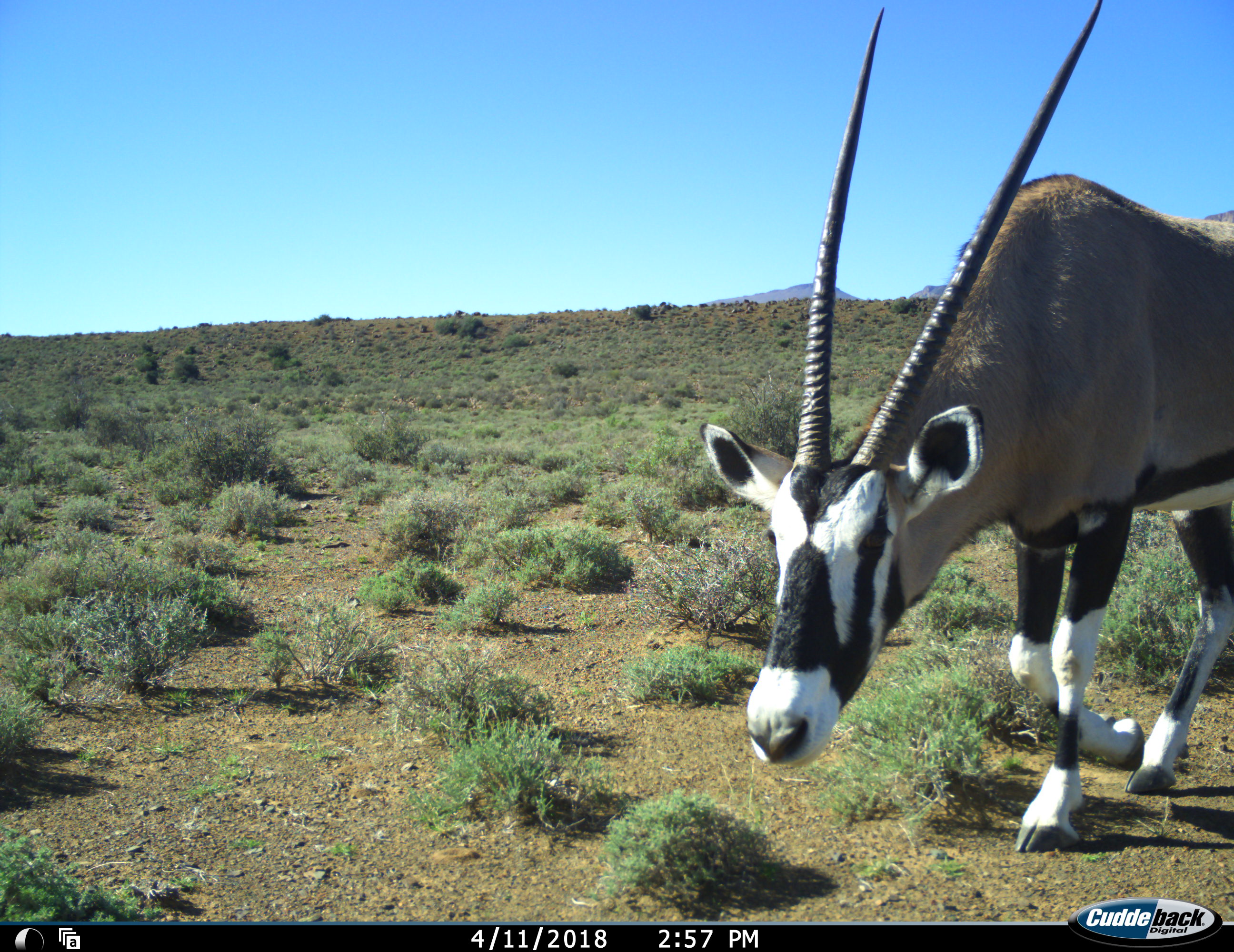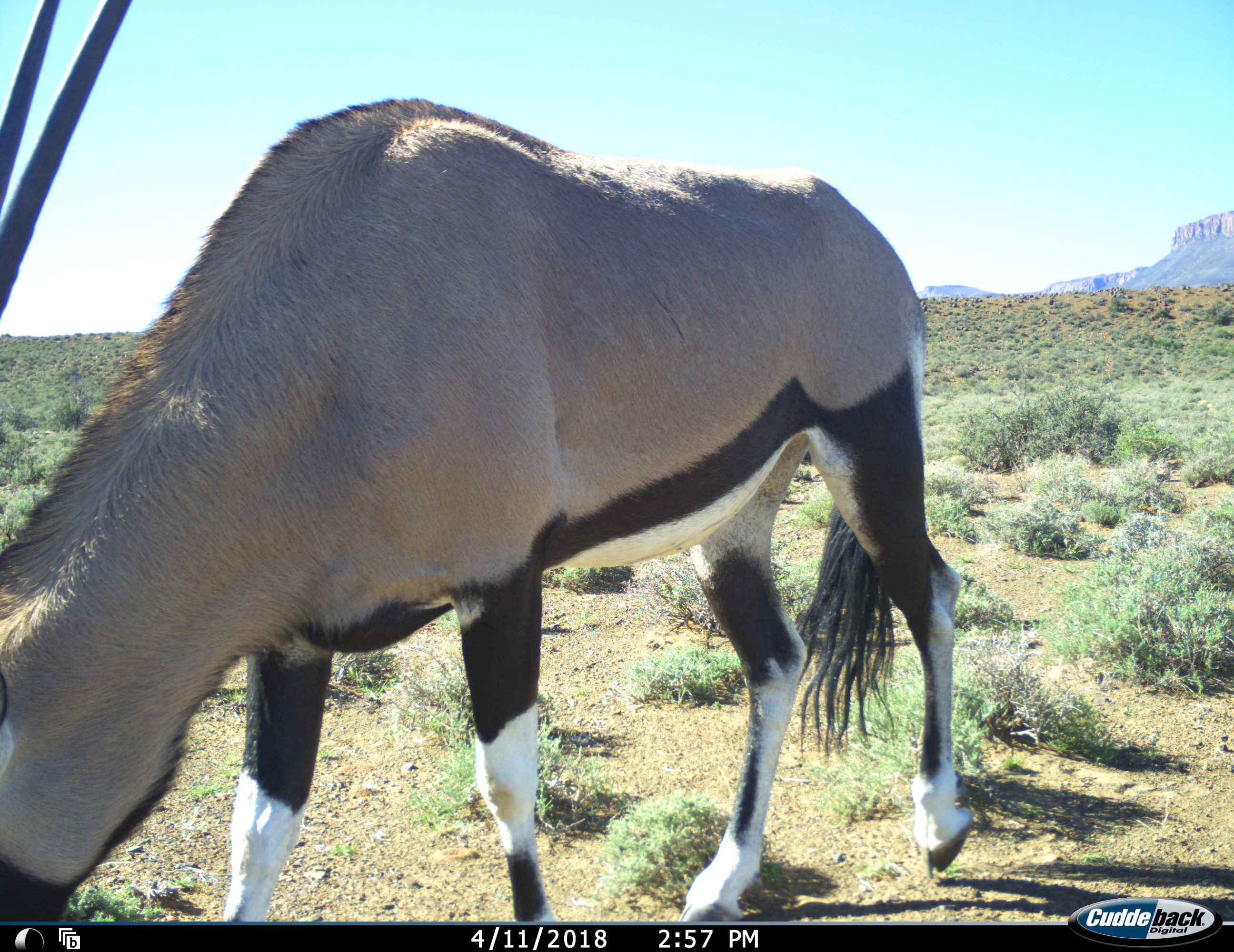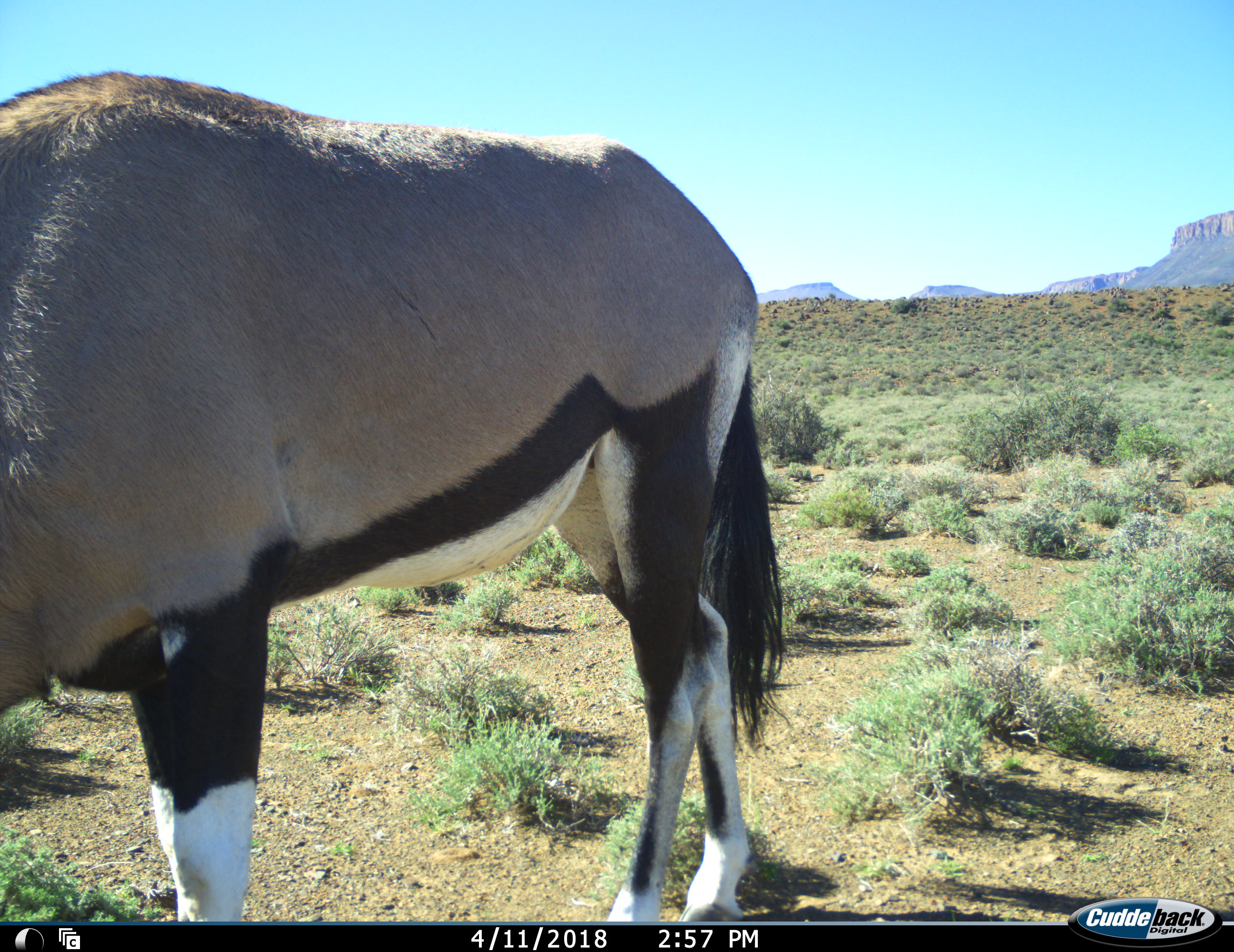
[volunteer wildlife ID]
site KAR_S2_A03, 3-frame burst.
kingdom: Animalia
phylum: Chordata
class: Mammalia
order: Artiodactyla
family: Bovidae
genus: Oryx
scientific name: Oryx gazella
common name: gemsbok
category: oryx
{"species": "oryx (gemsbok) (Oryx gazella)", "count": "1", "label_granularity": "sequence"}